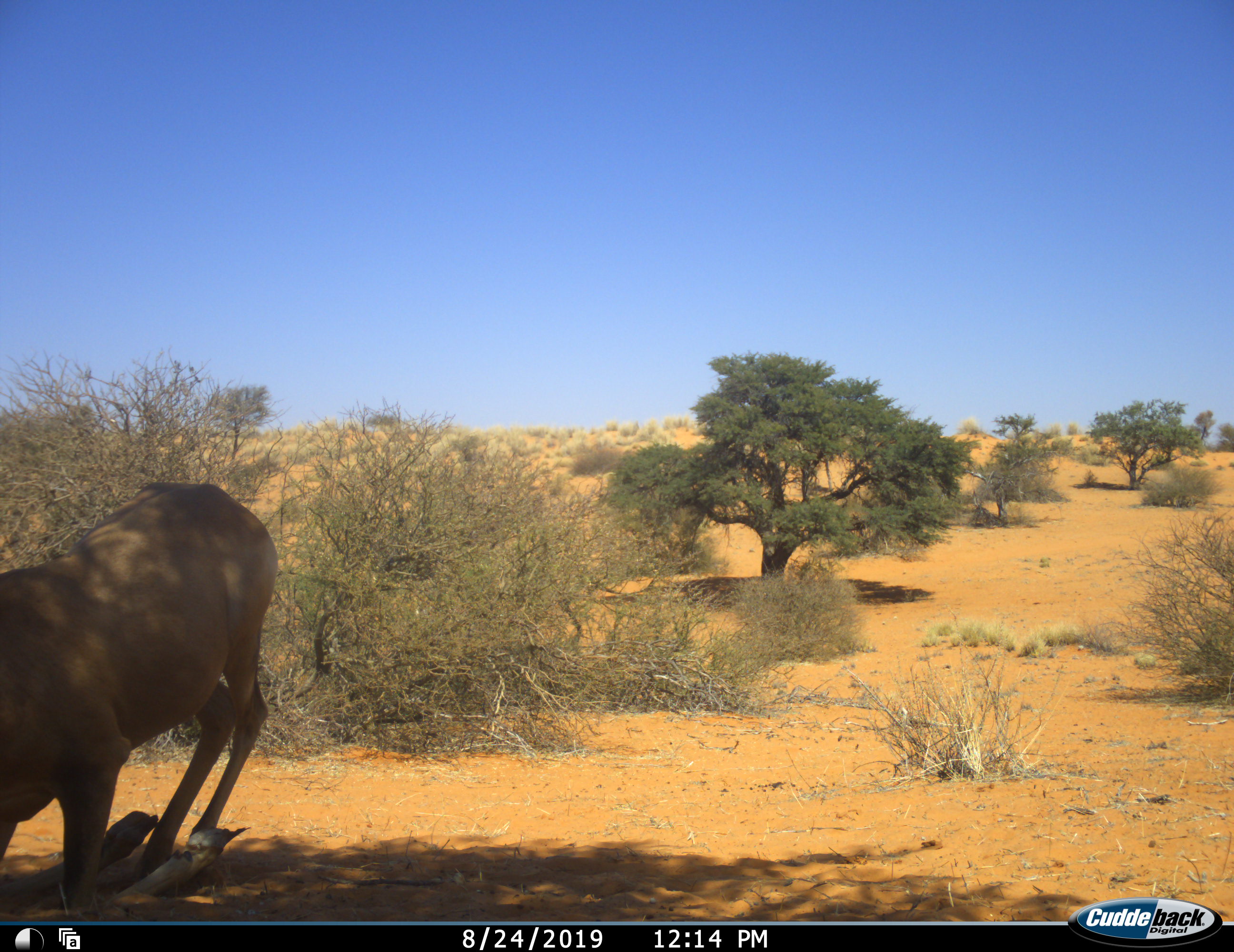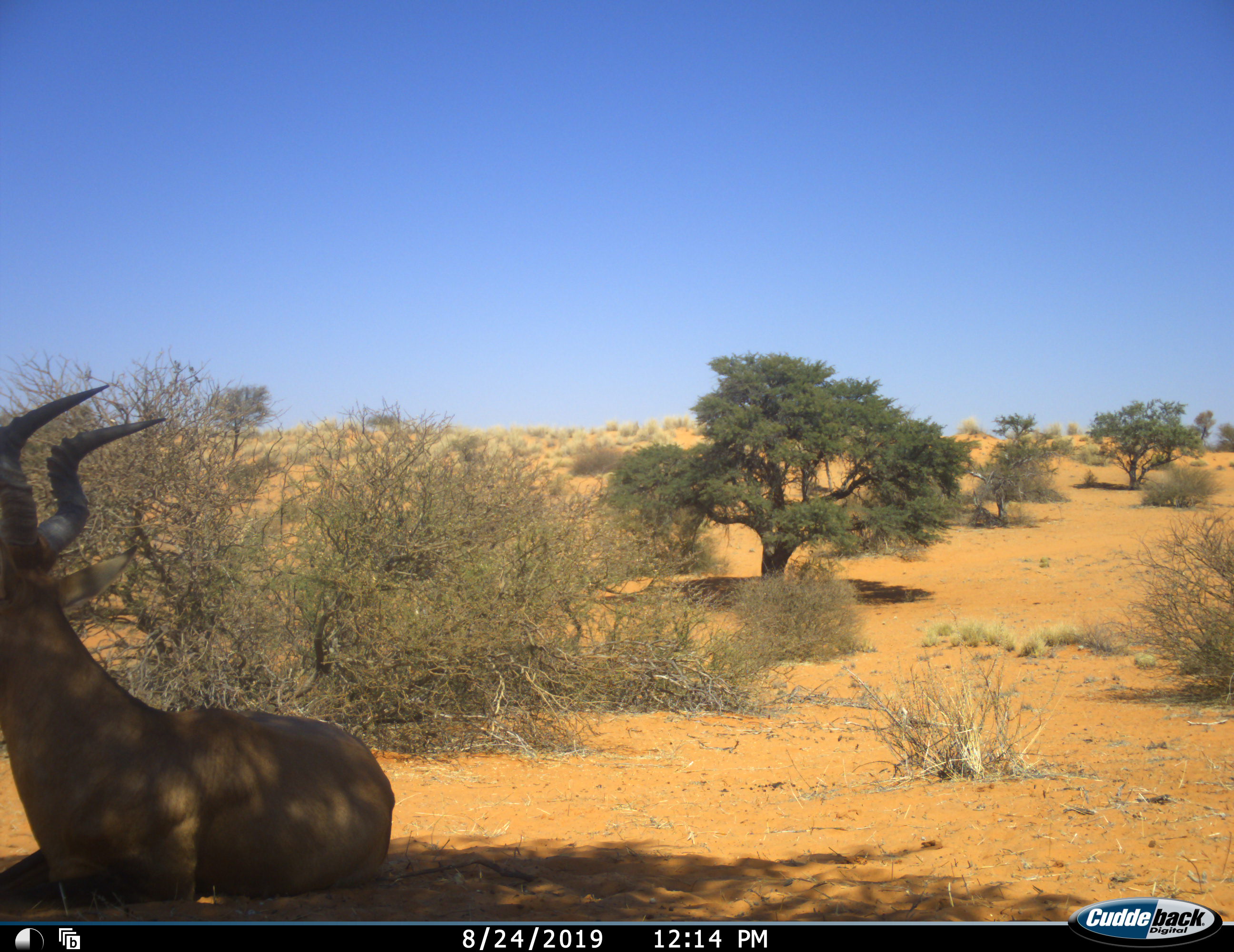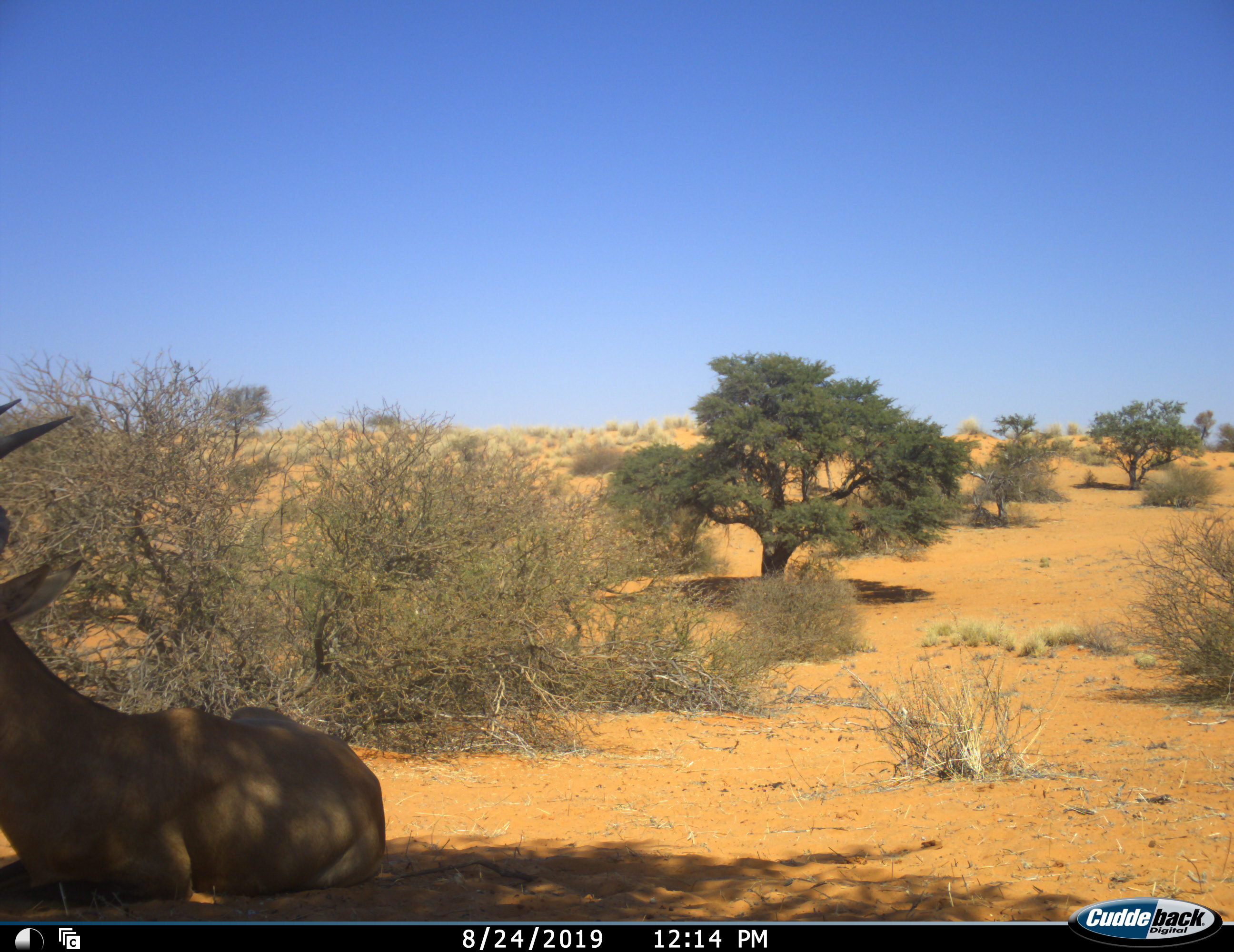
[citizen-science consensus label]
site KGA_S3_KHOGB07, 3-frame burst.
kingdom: Animalia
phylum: Chordata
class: Mammalia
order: Artiodactyla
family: Bovidae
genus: Alcelaphus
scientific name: Alcelaphus buselaphus caama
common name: red hartebeest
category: hartebeestred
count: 1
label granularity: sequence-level